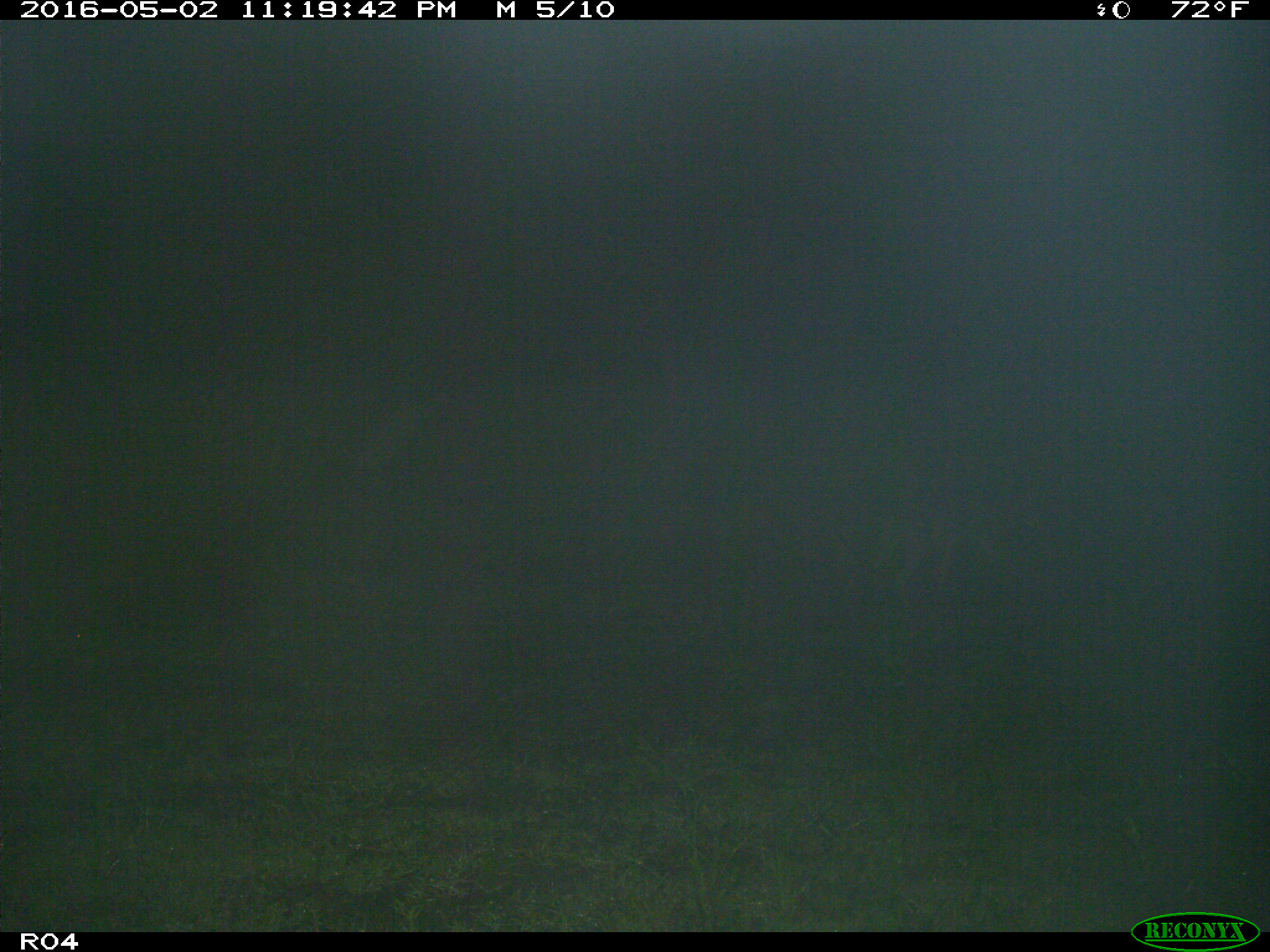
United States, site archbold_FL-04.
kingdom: Animalia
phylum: Chordata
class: Mammalia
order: Carnivora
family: Canidae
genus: Canis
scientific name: Canis latrans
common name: coyote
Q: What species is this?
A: Canis latrans (coyote).